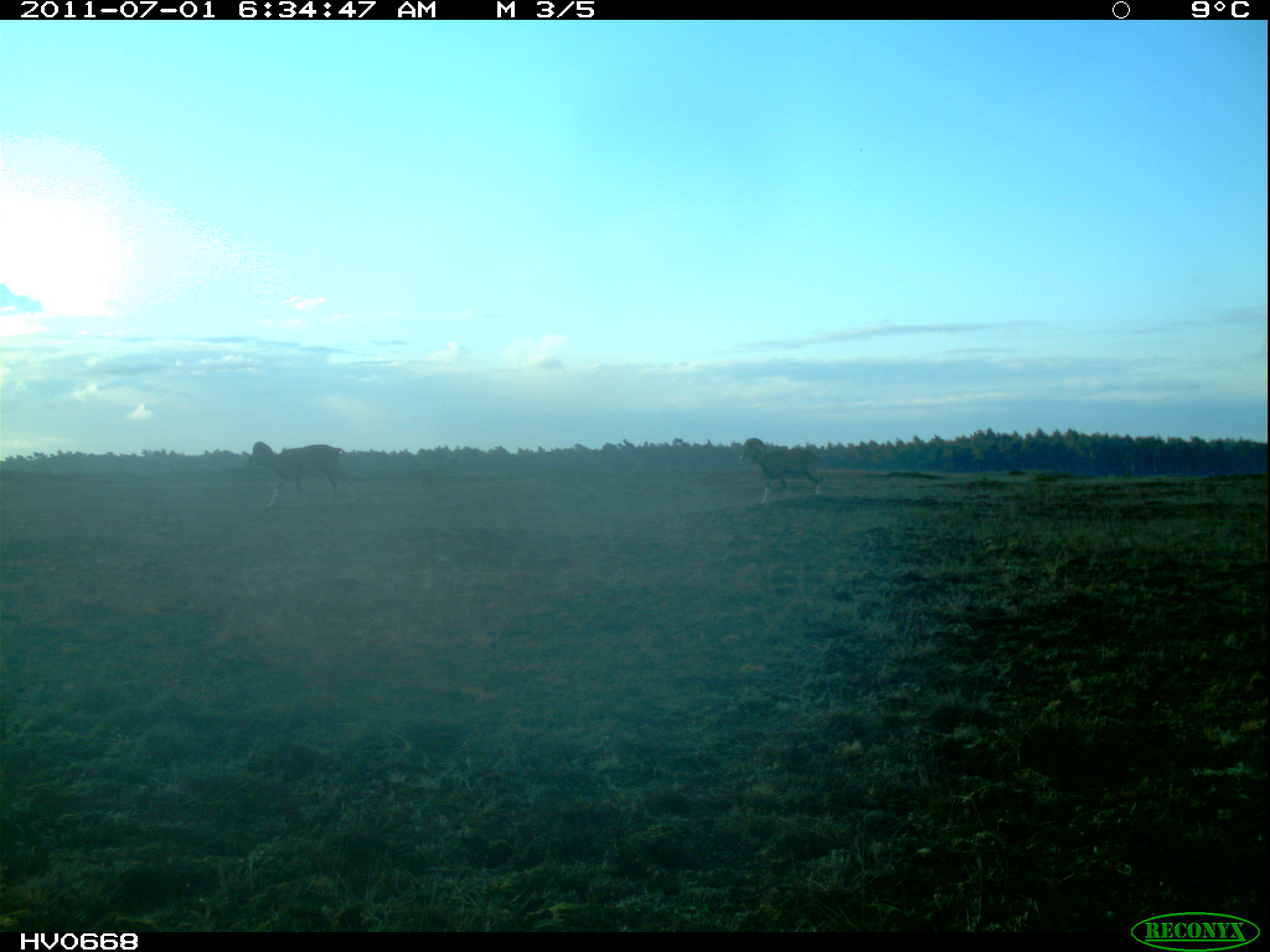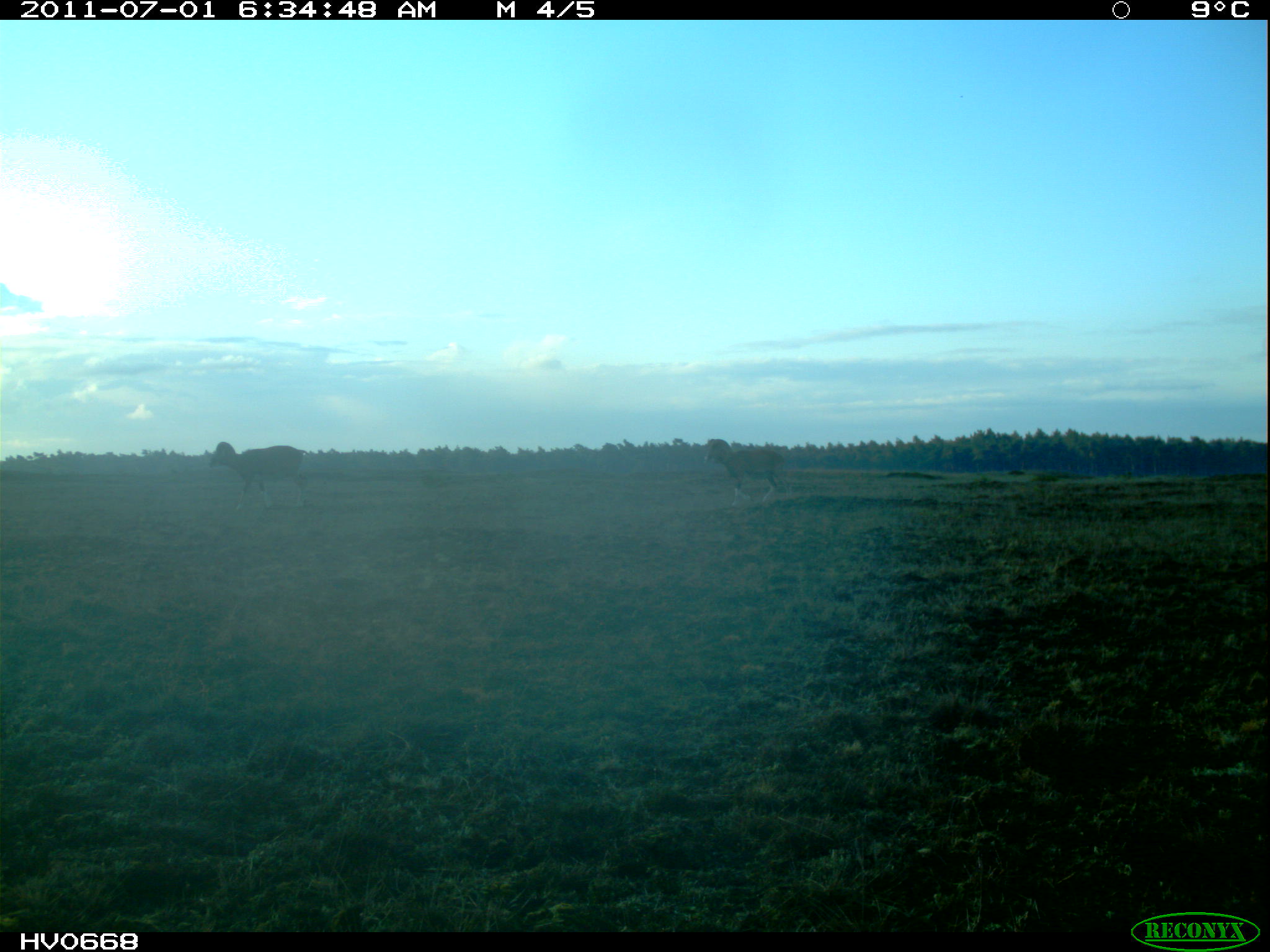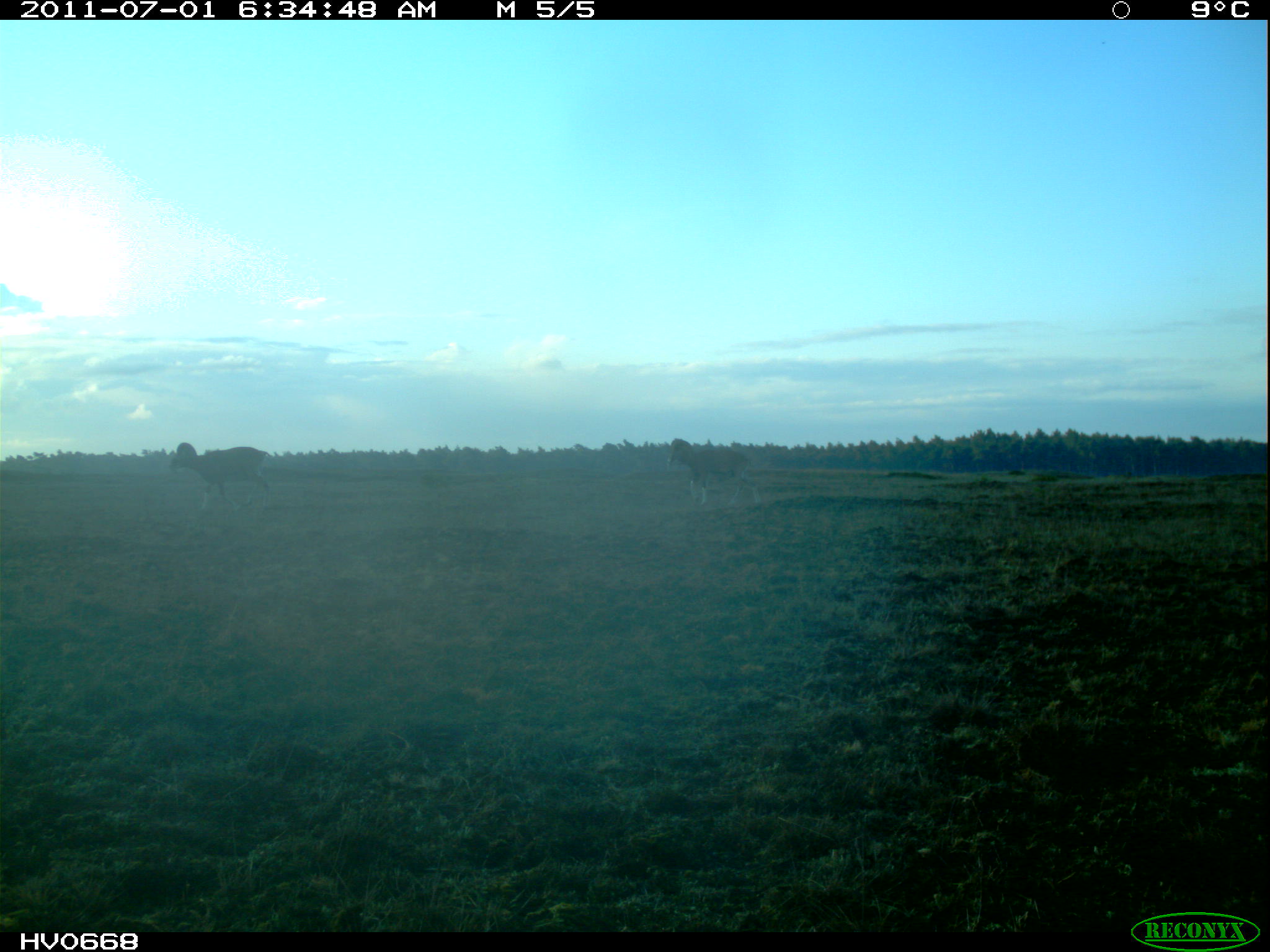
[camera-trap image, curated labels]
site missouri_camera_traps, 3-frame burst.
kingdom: Animalia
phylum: Chordata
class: Mammalia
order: Artiodactyla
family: Bovidae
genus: Ovis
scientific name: Ovis ammon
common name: mouflon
Mouflon (Ovis ammon). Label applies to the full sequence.